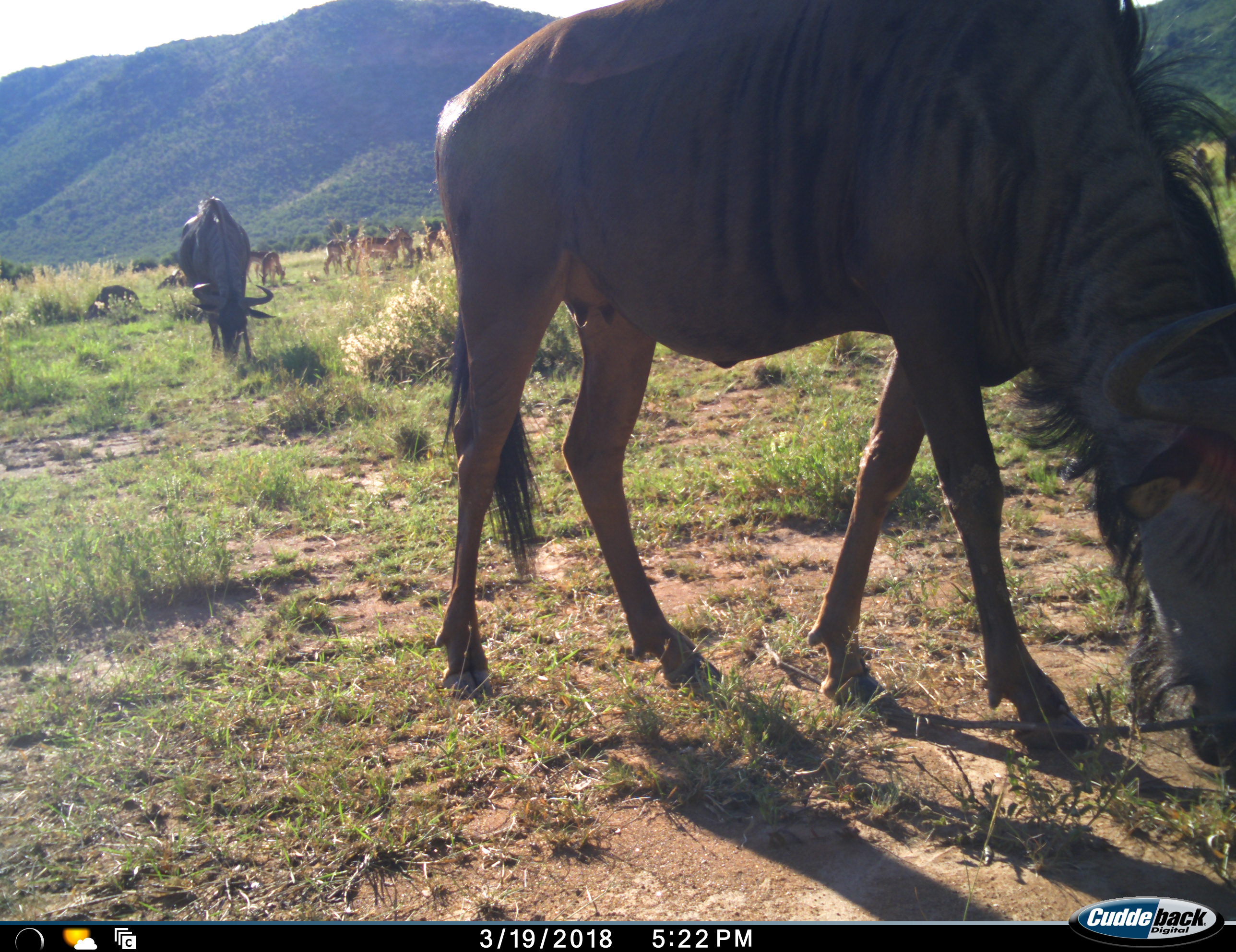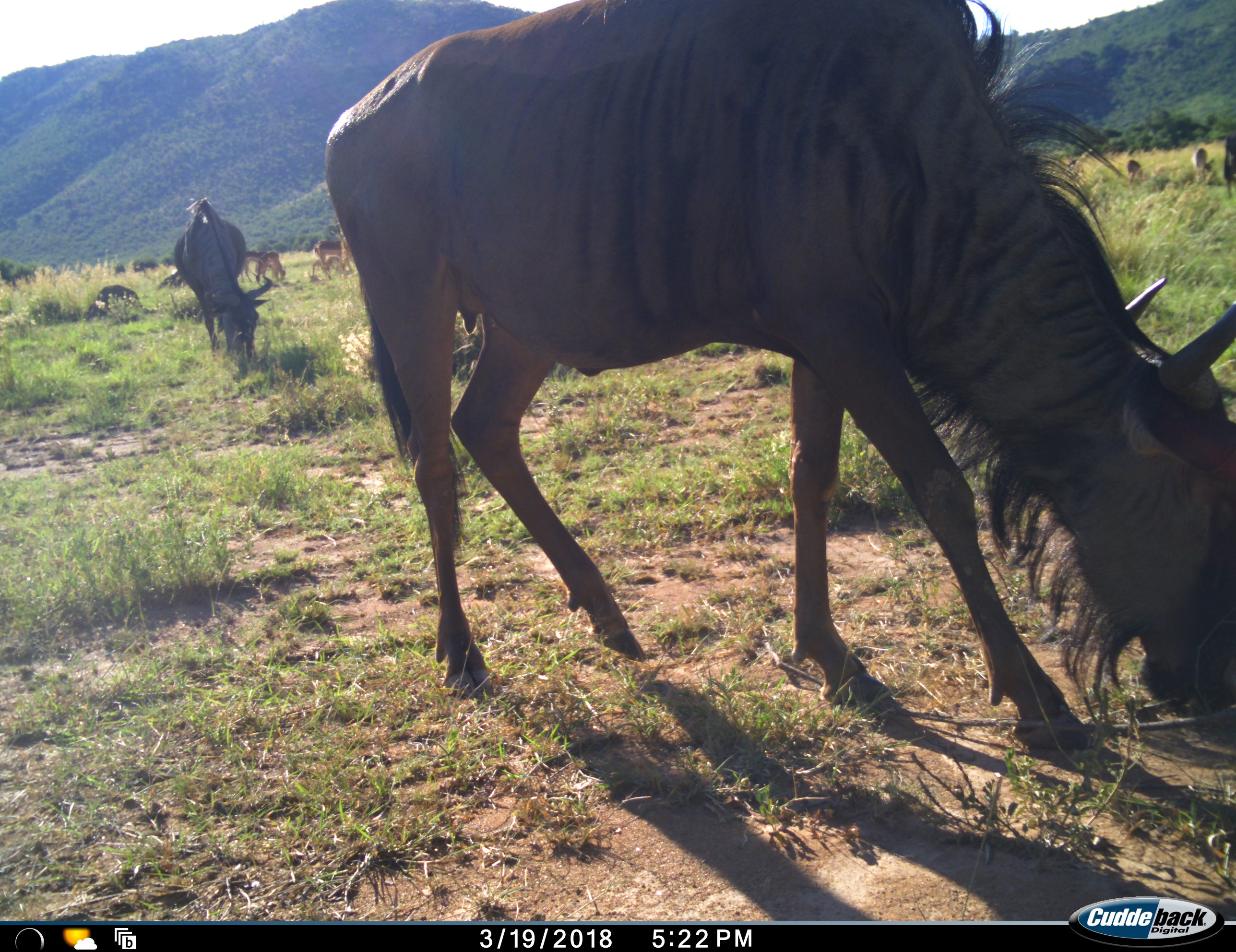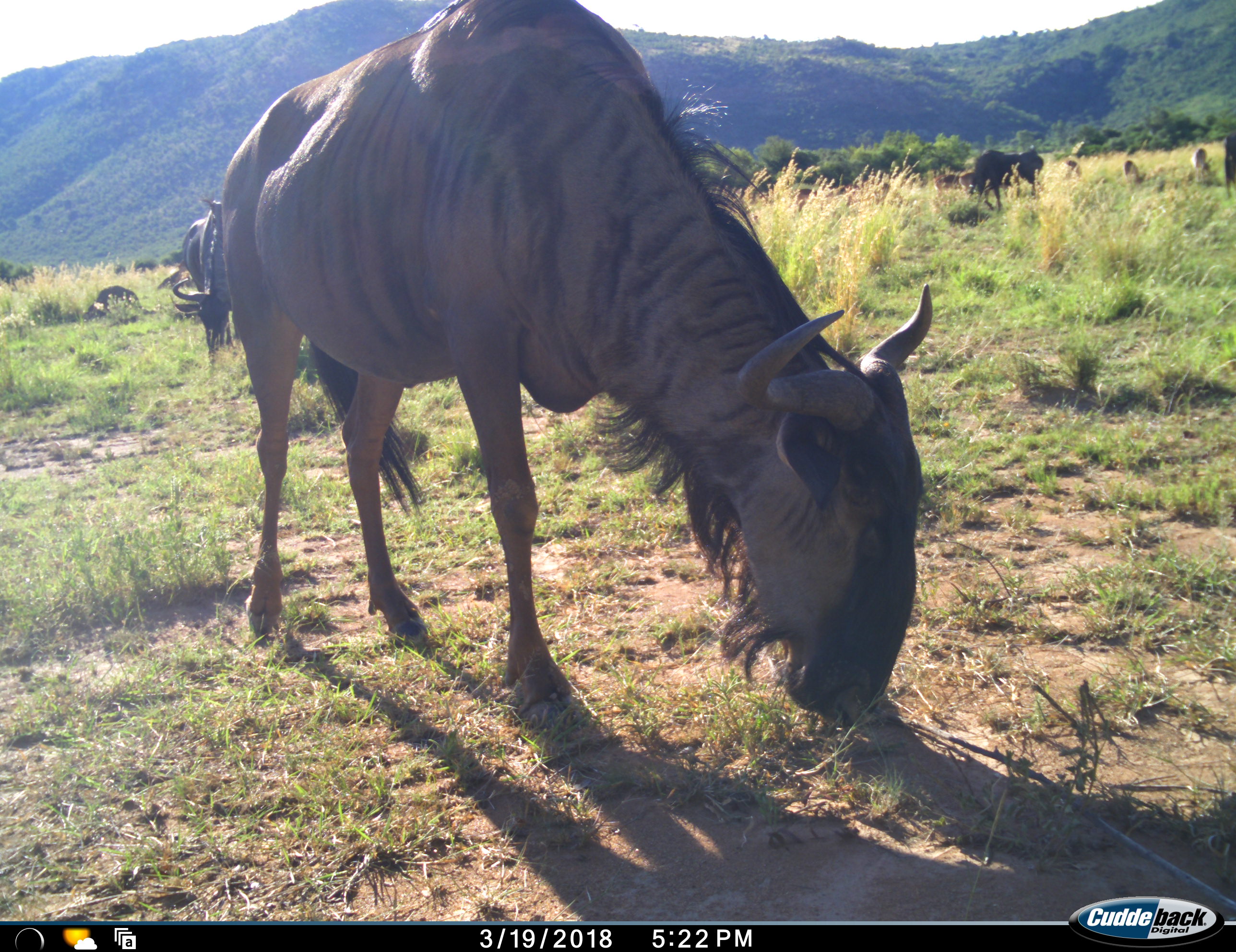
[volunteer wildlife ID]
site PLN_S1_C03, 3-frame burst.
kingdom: Animalia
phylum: Chordata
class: Mammalia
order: Artiodactyla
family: Bovidae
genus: Aepyceros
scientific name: Aepyceros melampus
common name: impala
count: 11-50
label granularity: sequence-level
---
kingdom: Animalia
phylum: Chordata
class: Mammalia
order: Artiodactyla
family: Bovidae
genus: Connochaetes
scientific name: Connochaetes taurinus taurinus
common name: blue wildebeest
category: wildebeestblue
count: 5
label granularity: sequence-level